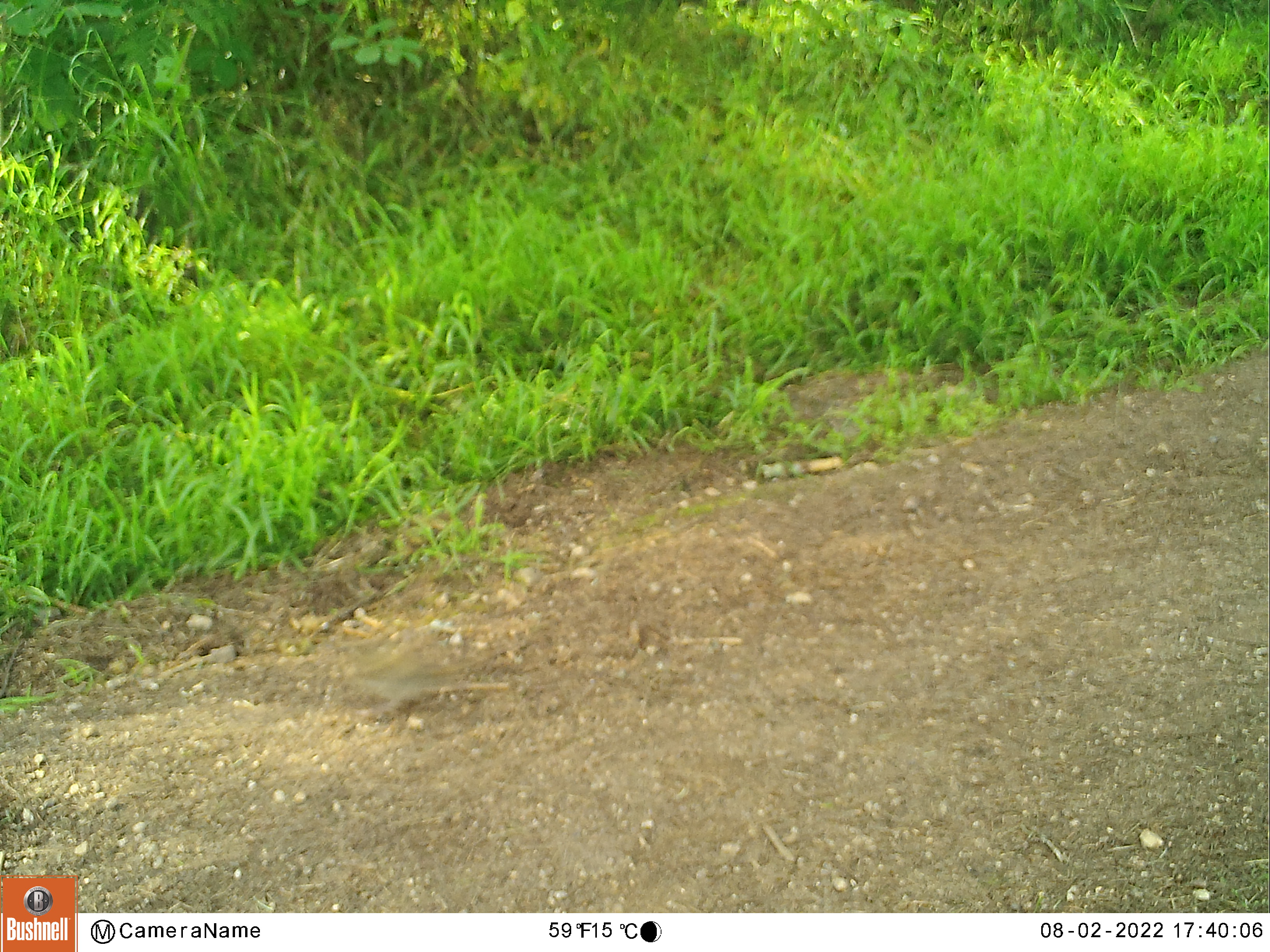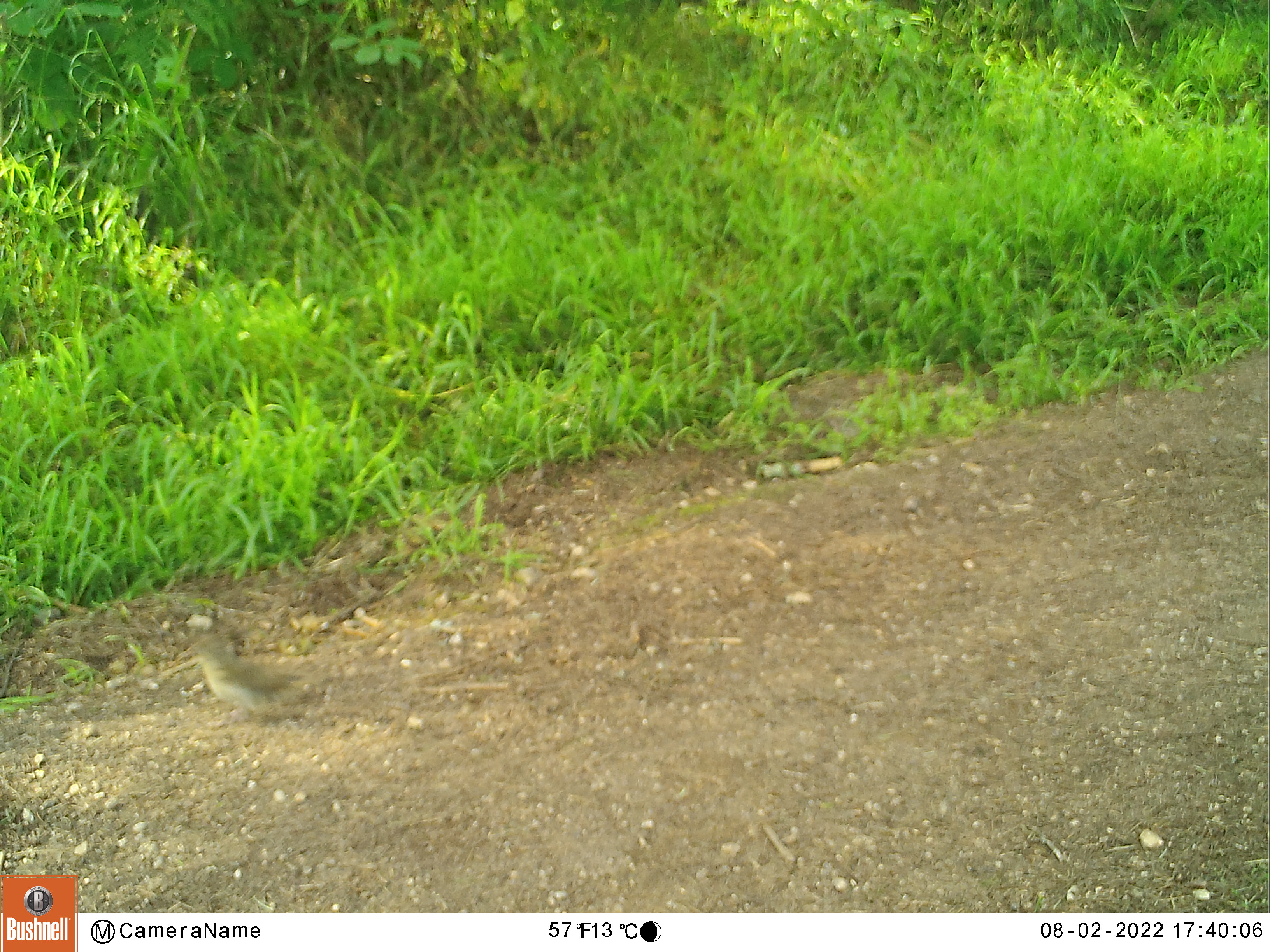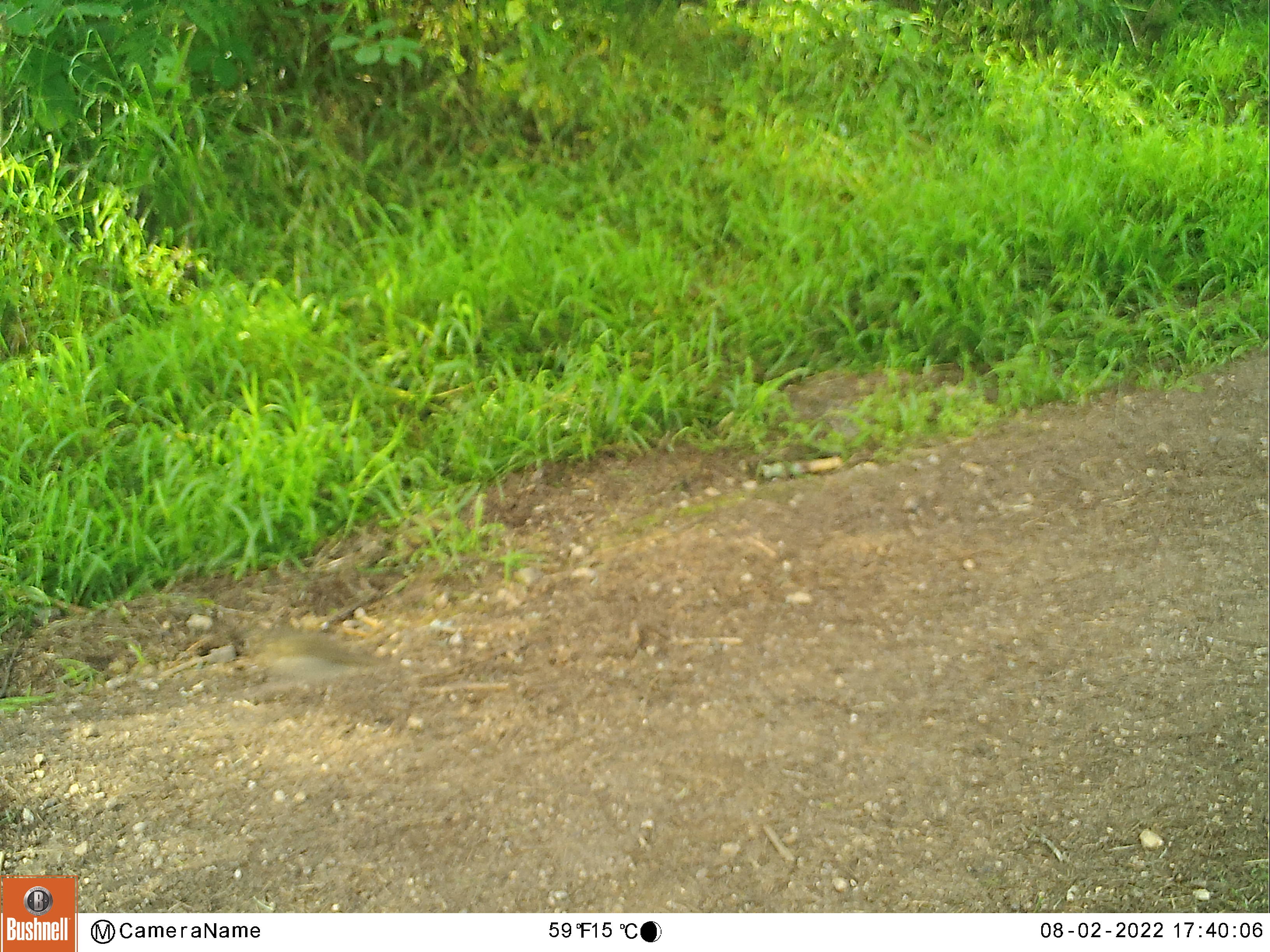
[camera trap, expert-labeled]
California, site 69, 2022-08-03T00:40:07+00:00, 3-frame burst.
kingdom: Animalia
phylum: Chordata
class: Aves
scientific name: Aves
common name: bird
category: unknown bird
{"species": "unknown bird (bird) (Aves)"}